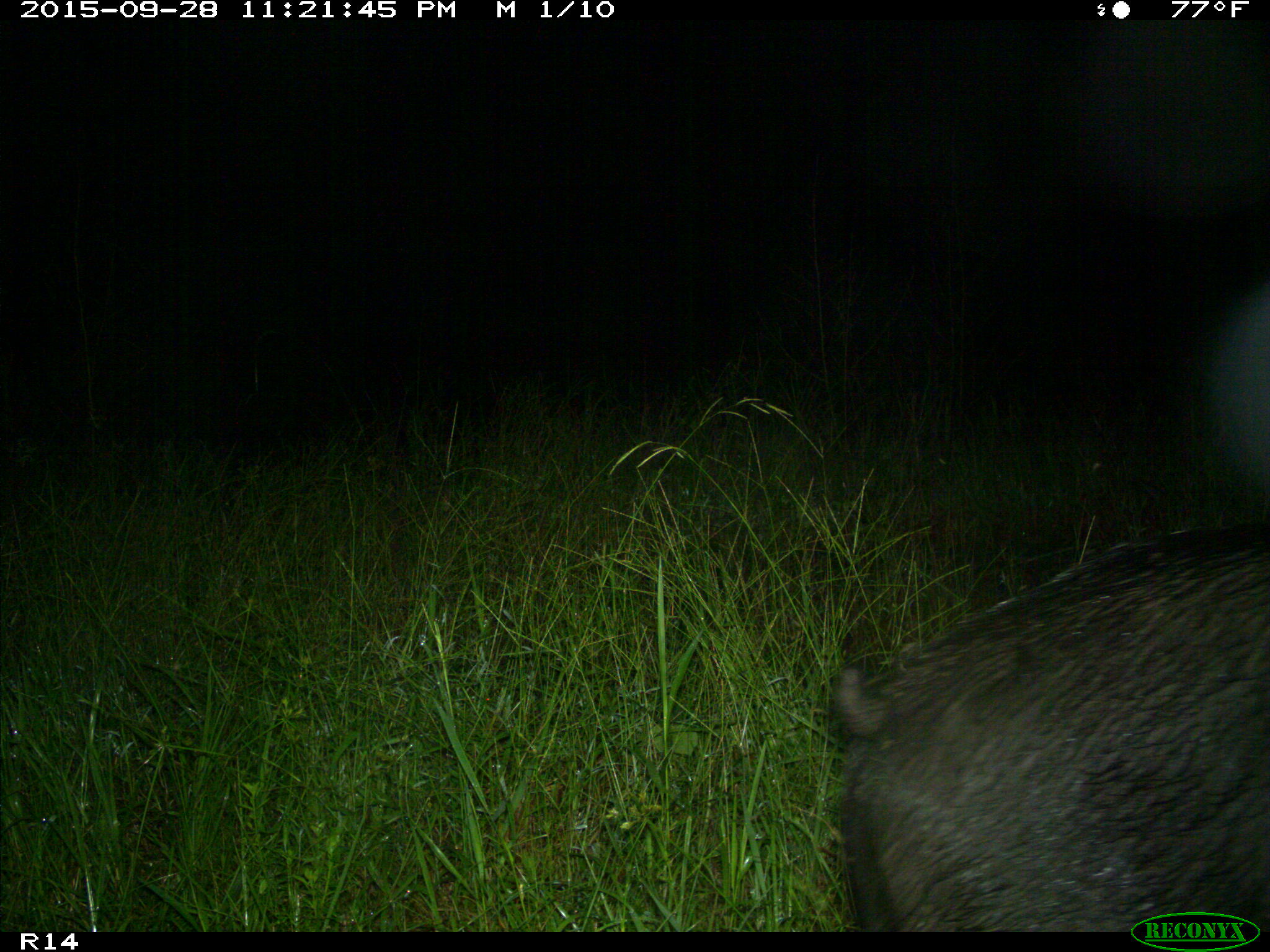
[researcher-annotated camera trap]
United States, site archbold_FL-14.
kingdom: Animalia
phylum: Chordata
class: Mammalia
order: Artiodactyla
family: Suidae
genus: Sus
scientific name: Sus scrofa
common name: wild boar